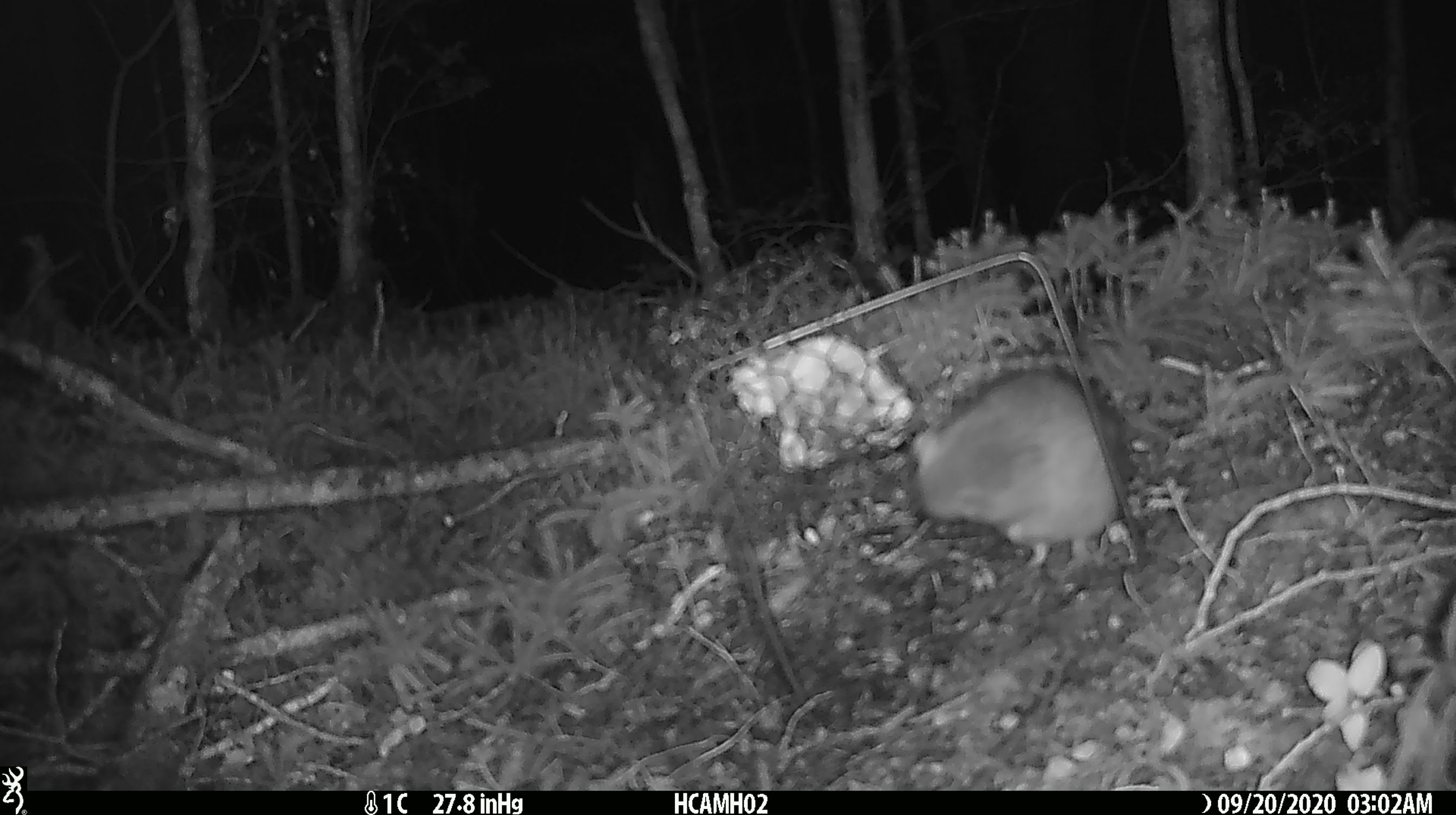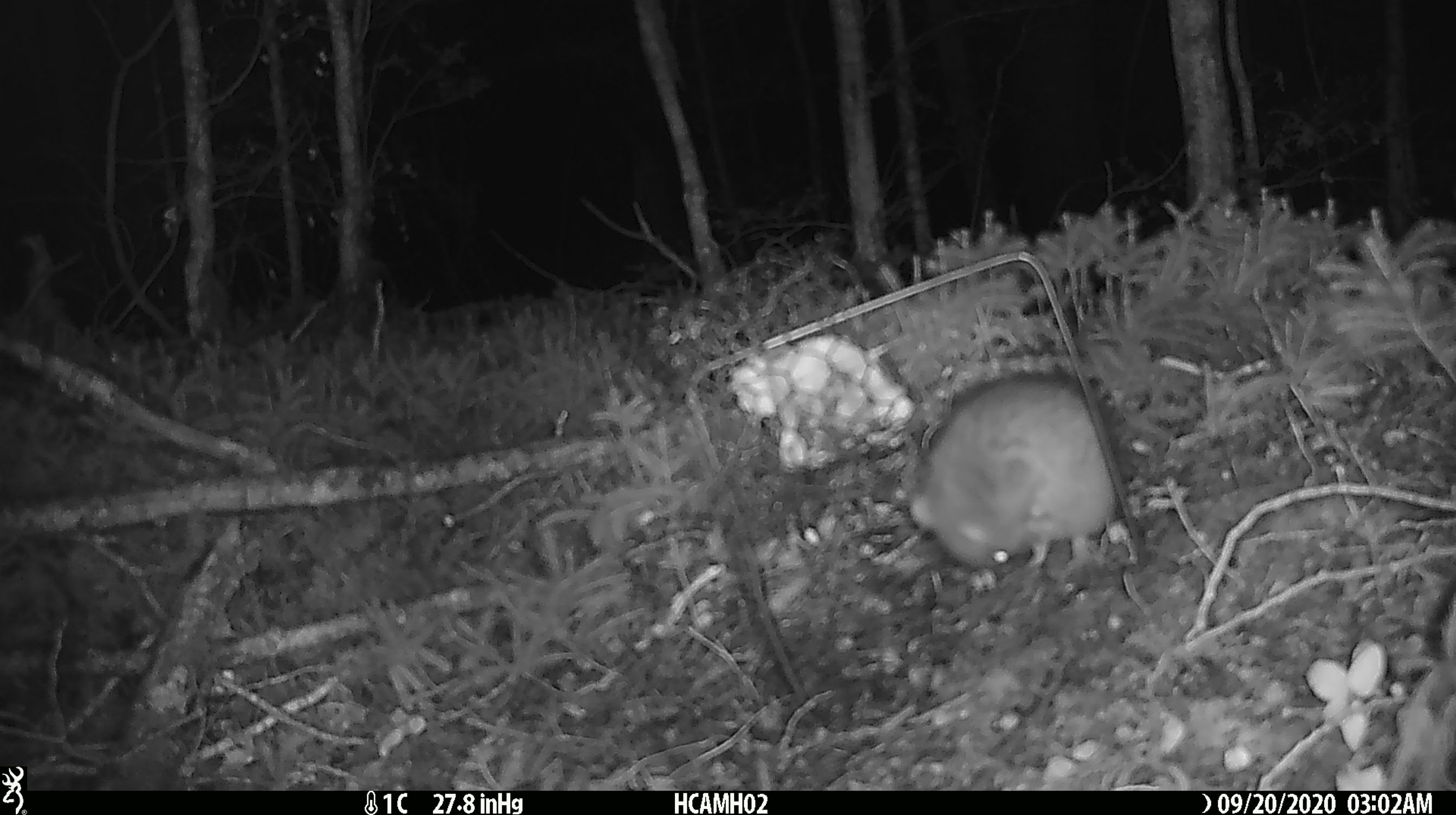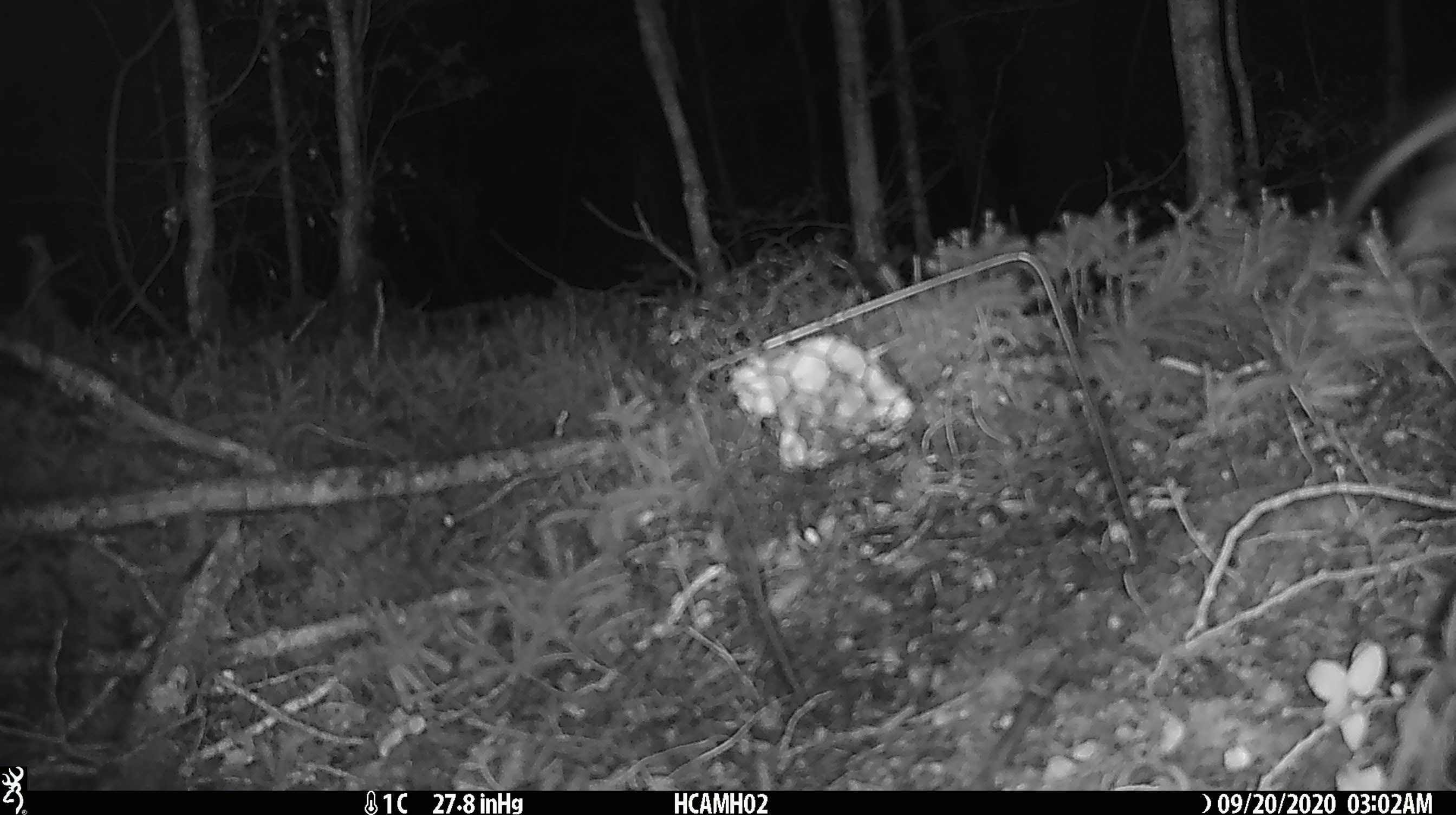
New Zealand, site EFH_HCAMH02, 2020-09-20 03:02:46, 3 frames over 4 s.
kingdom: Animalia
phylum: Chordata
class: Mammalia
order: Rodentia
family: Muridae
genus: Rattus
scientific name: Rattus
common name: rat